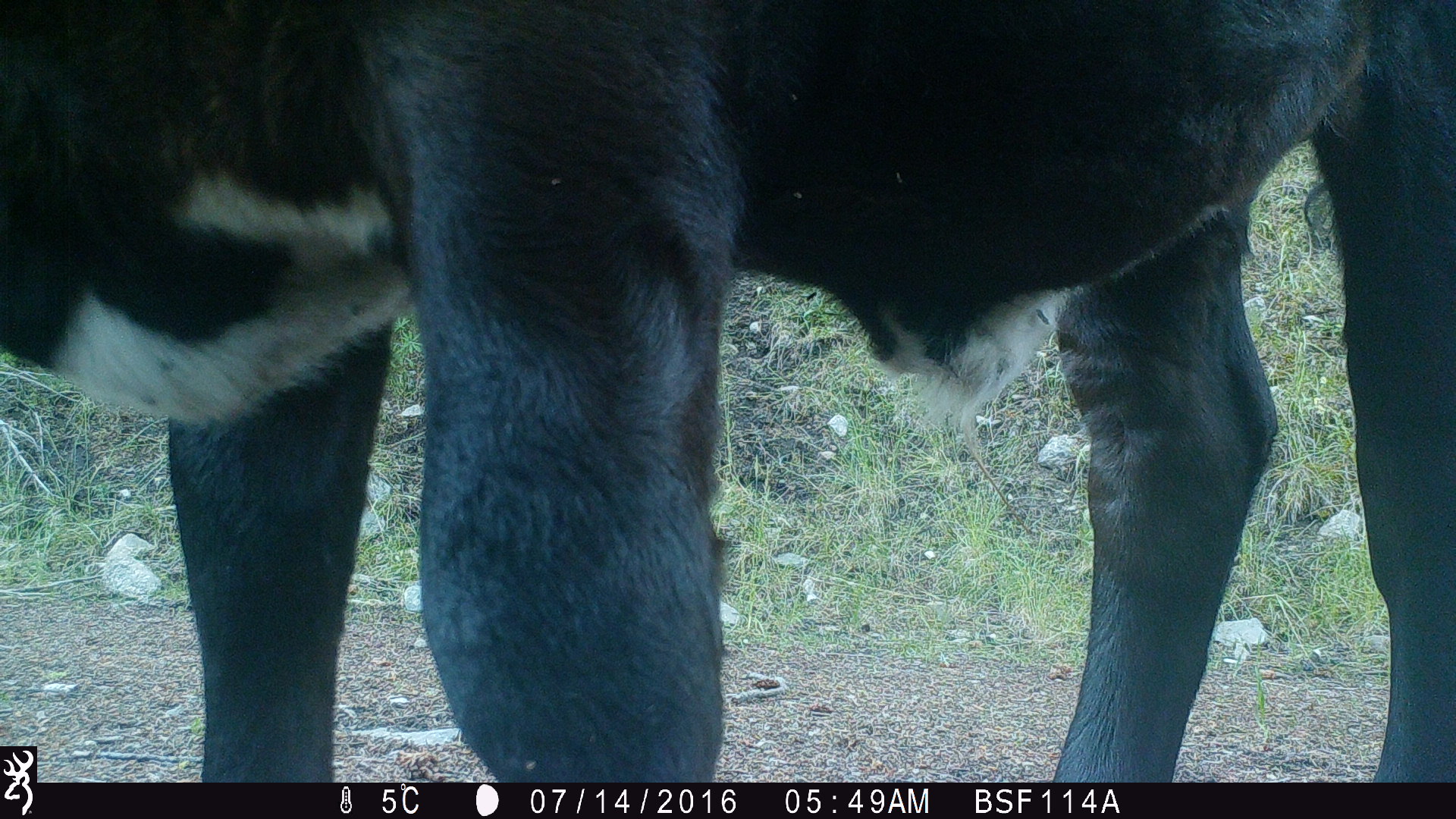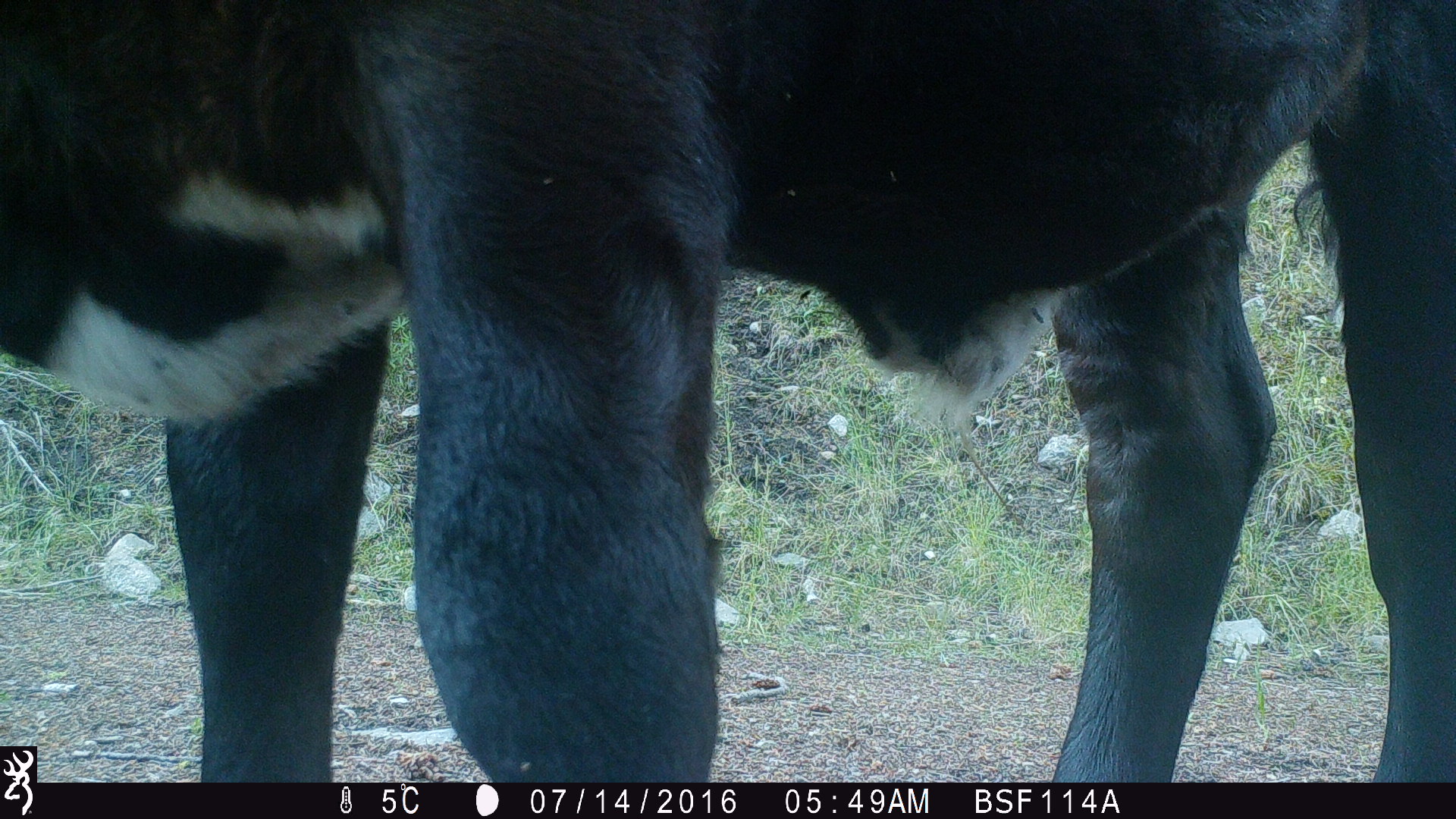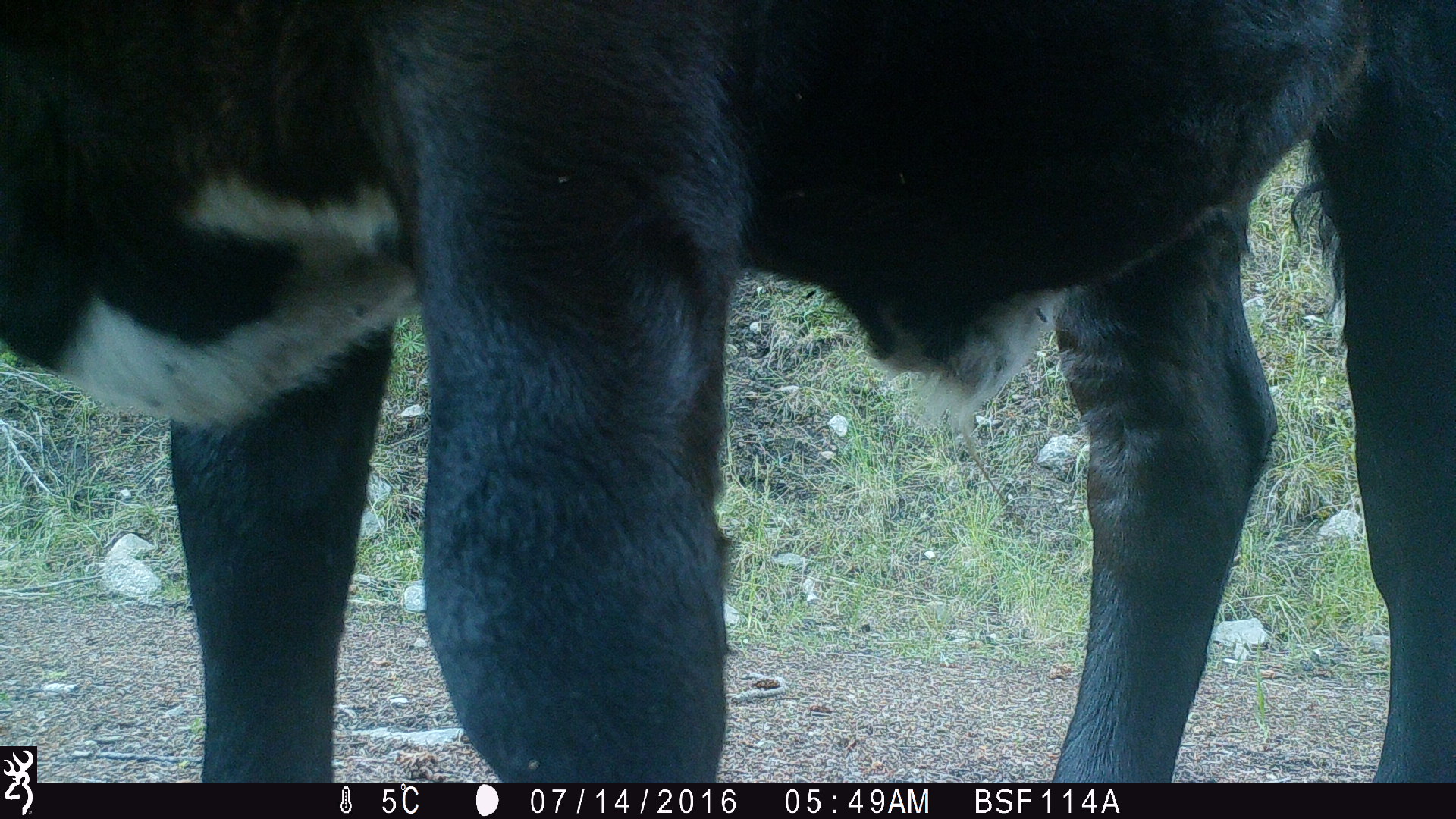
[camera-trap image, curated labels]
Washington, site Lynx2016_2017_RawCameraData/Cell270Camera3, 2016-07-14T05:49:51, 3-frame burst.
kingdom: Animalia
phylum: Chordata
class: Mammalia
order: Artiodactyla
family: Bovidae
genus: Bos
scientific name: Bos taurus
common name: domestic cattle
Domestic cattle (Bos taurus). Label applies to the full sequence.